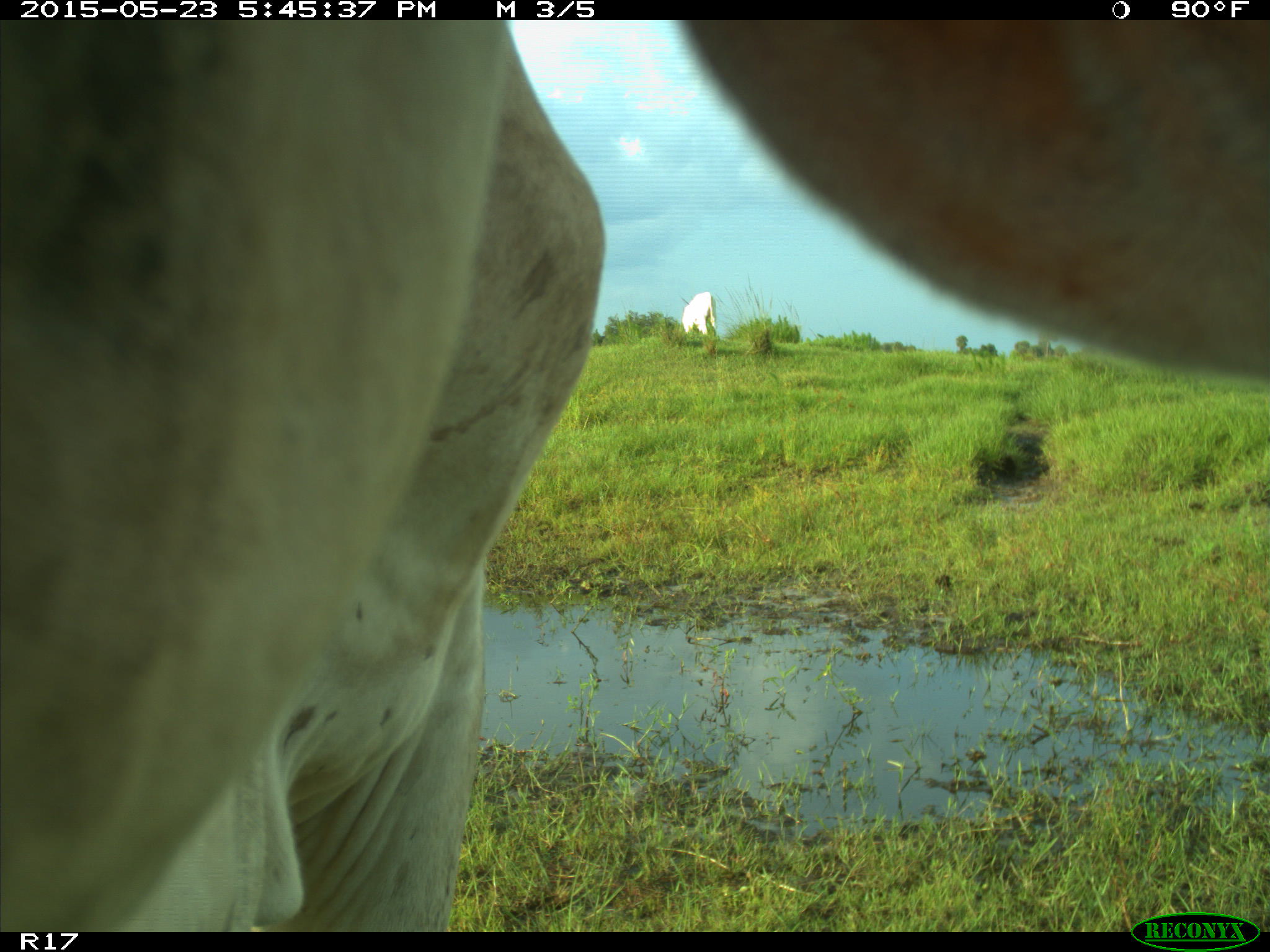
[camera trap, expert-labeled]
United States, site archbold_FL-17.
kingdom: Animalia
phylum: Chordata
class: Mammalia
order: Artiodactyla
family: Bovidae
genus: Bos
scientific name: Bos taurus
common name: domestic cow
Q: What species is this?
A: Bos taurus (domestic cow).